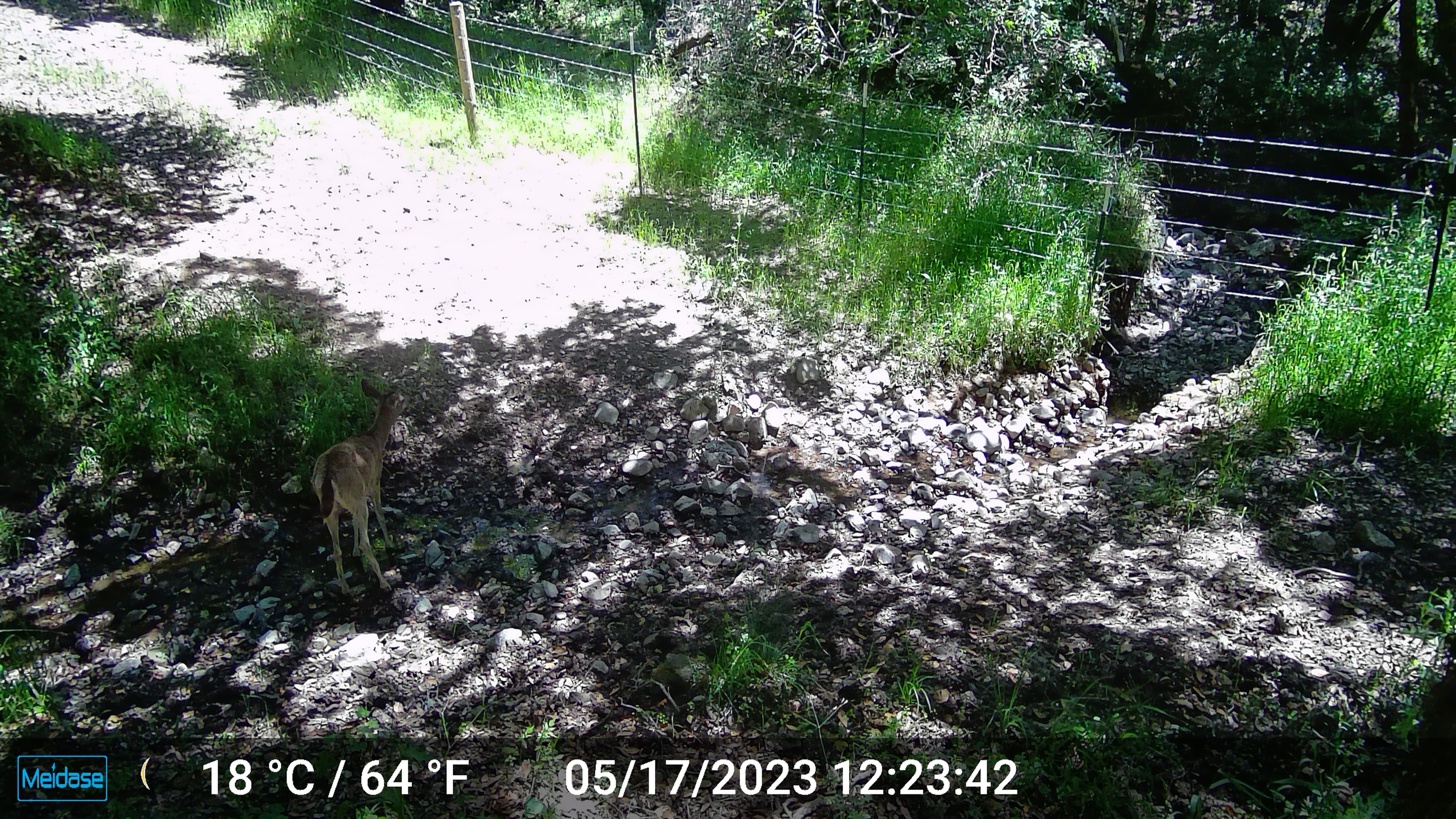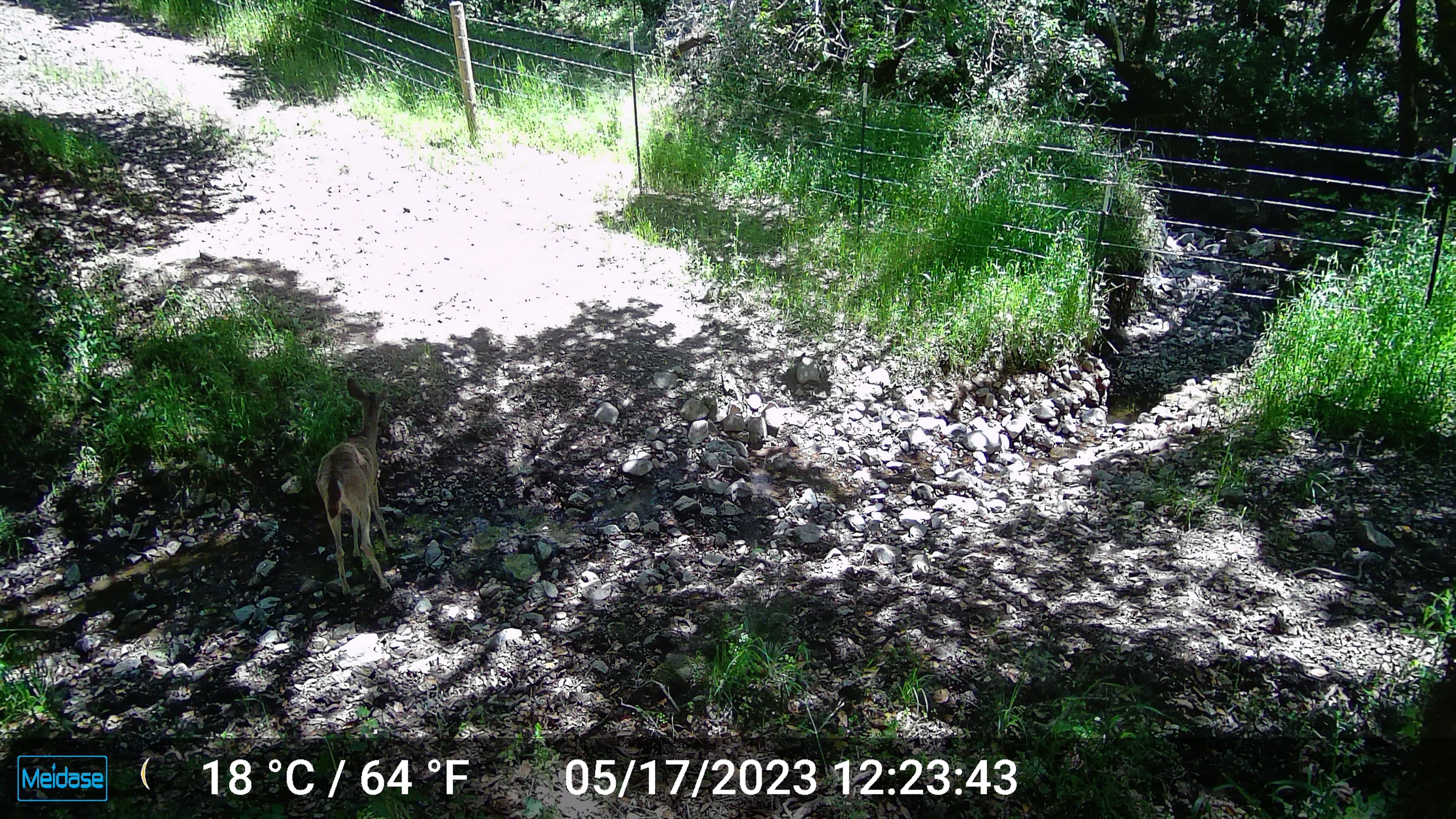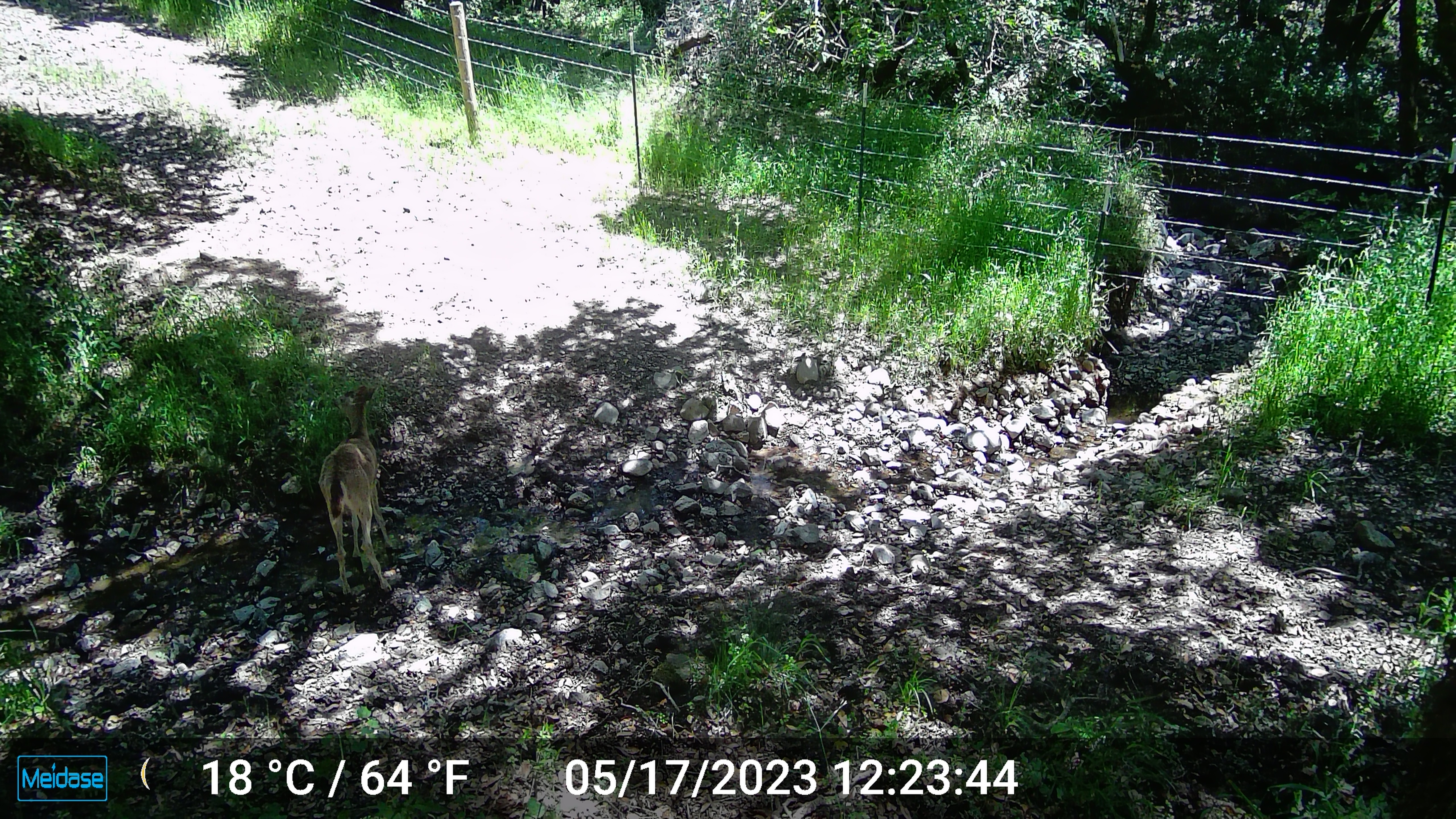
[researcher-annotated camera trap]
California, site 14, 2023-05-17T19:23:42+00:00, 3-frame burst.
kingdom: Animalia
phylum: Chordata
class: Mammalia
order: Artiodactyla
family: Cervidae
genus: Odocoileus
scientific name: Odocoileus hemionus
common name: mule deer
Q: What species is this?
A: Mule deer (Odocoileus hemionus).